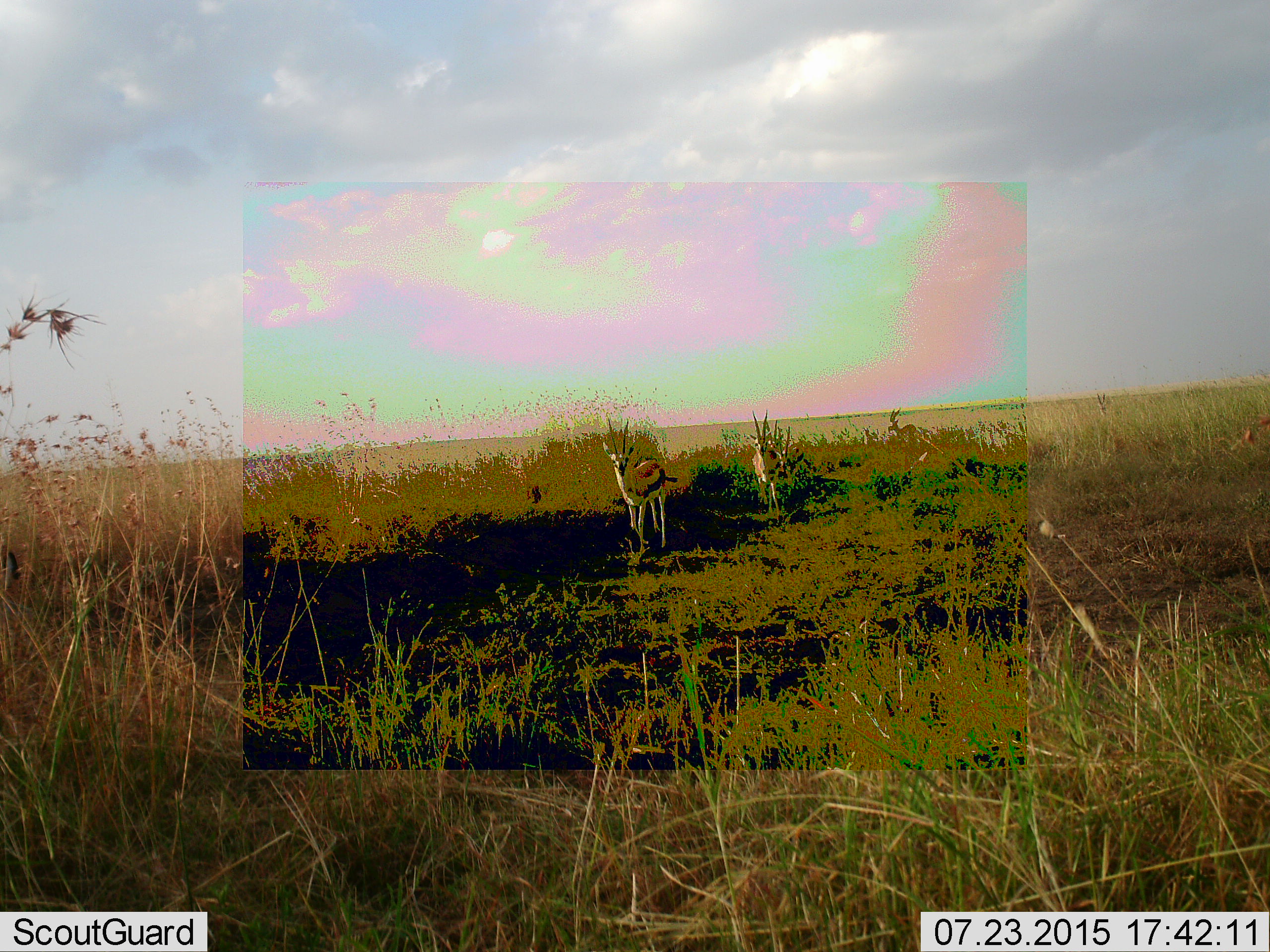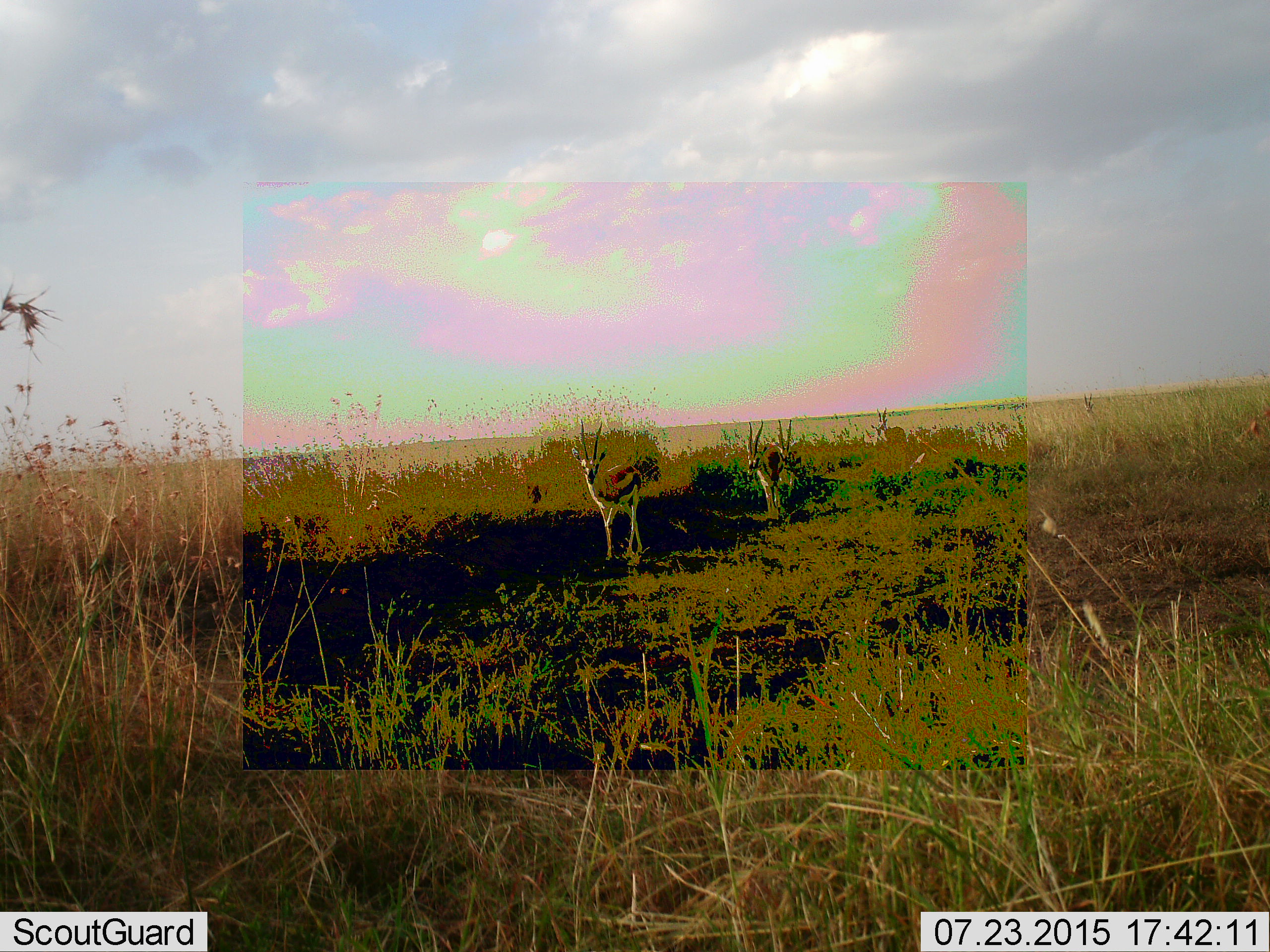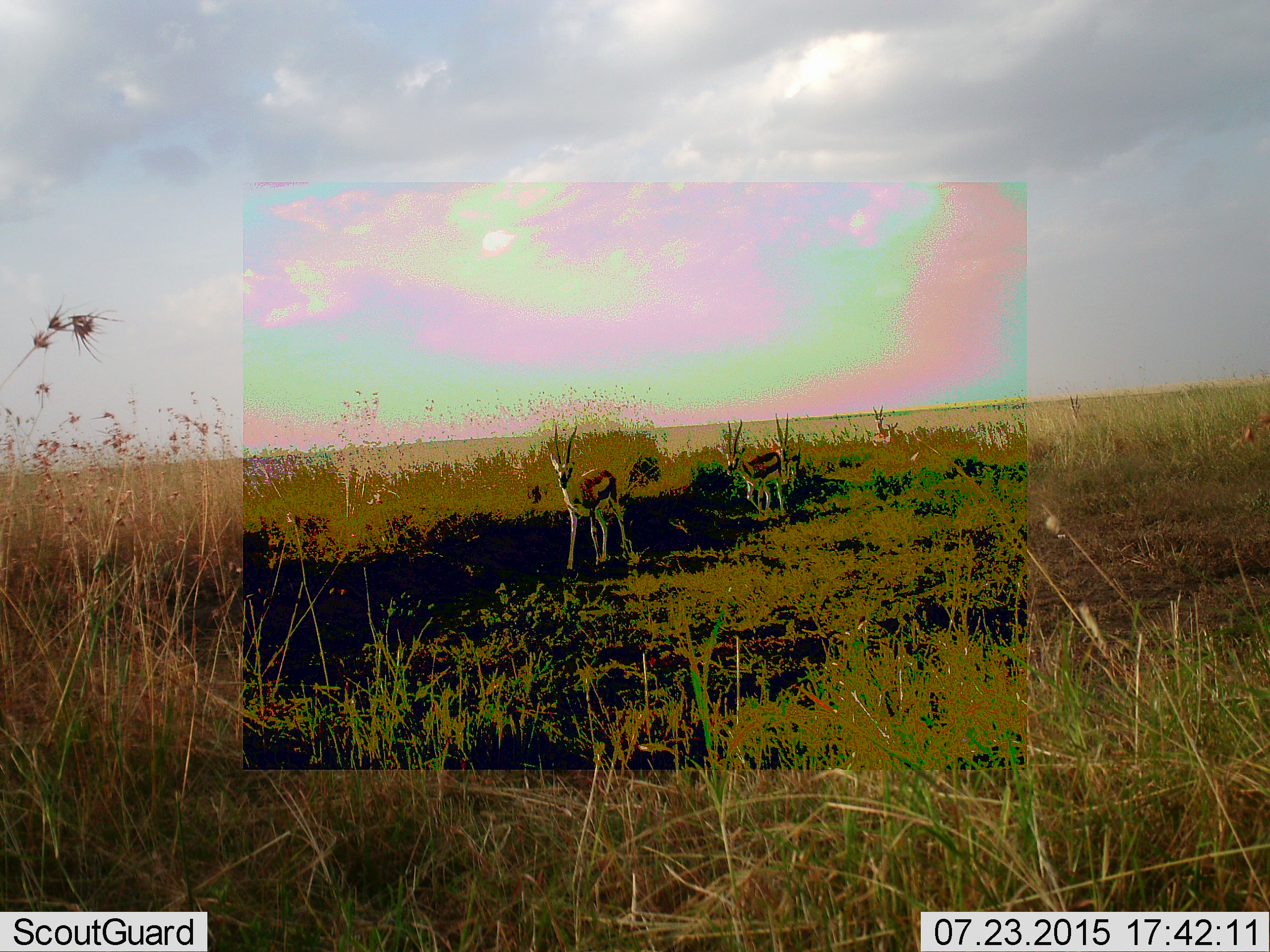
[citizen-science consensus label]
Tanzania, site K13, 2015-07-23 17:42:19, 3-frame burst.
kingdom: Animalia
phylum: Chordata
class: Mammalia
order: Artiodactyla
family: Bovidae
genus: Eudorcas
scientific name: Eudorcas thomsonii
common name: thomson's gazelle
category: gazellethomsons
Gazellethomsons (thomson's gazelle) (Eudorcas thomsonii), count 5. Behavior (volunteer vote fractions): standing 11%, resting 0%, moving 100%, interacting 0%. Young present (vote fraction): 11%. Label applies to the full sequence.